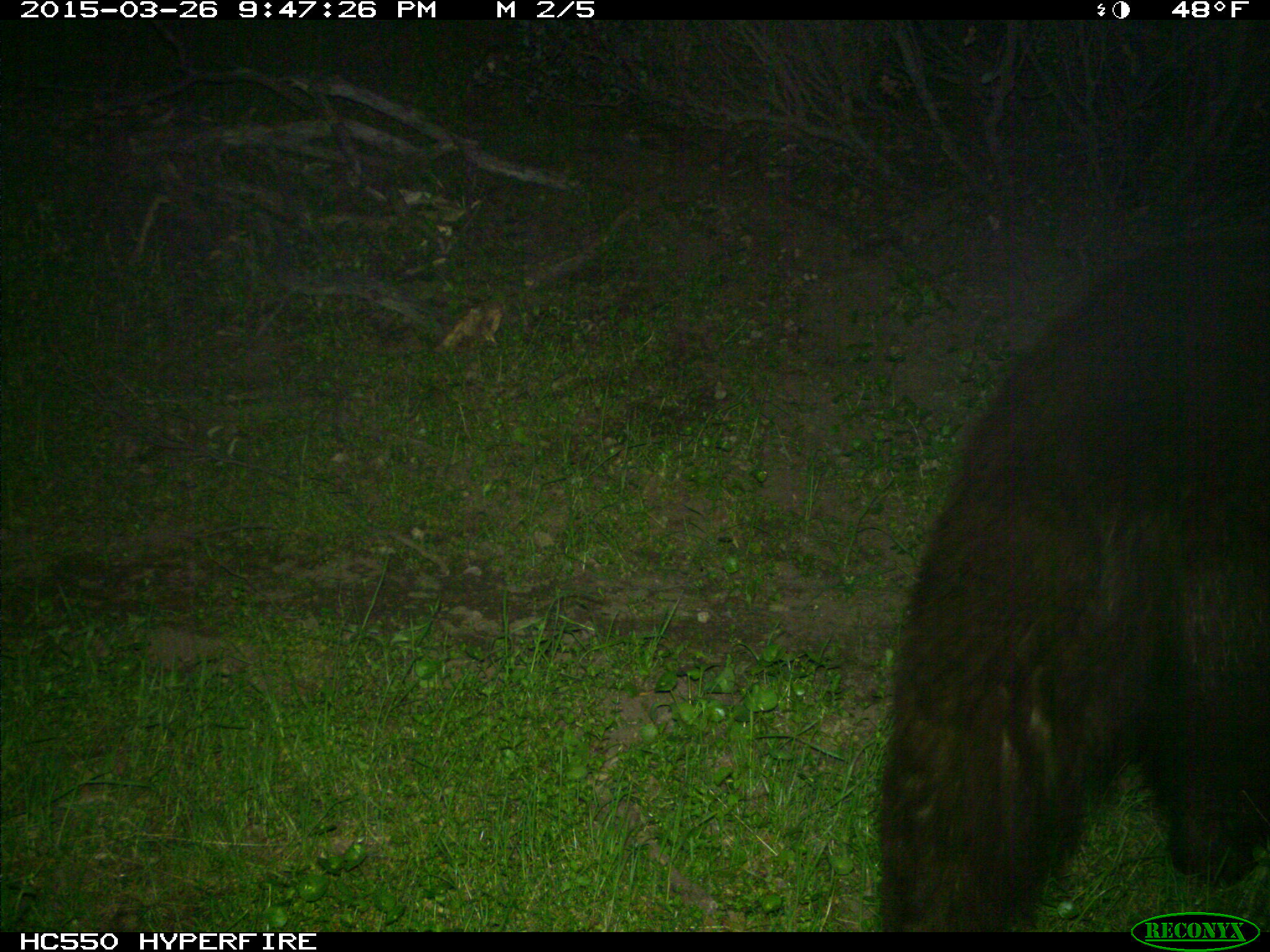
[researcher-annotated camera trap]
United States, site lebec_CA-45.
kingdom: Animalia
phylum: Chordata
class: Mammalia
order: Carnivora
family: Ursidae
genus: Ursus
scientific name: Ursus americanus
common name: american black bear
Ursus americanus (american black bear).